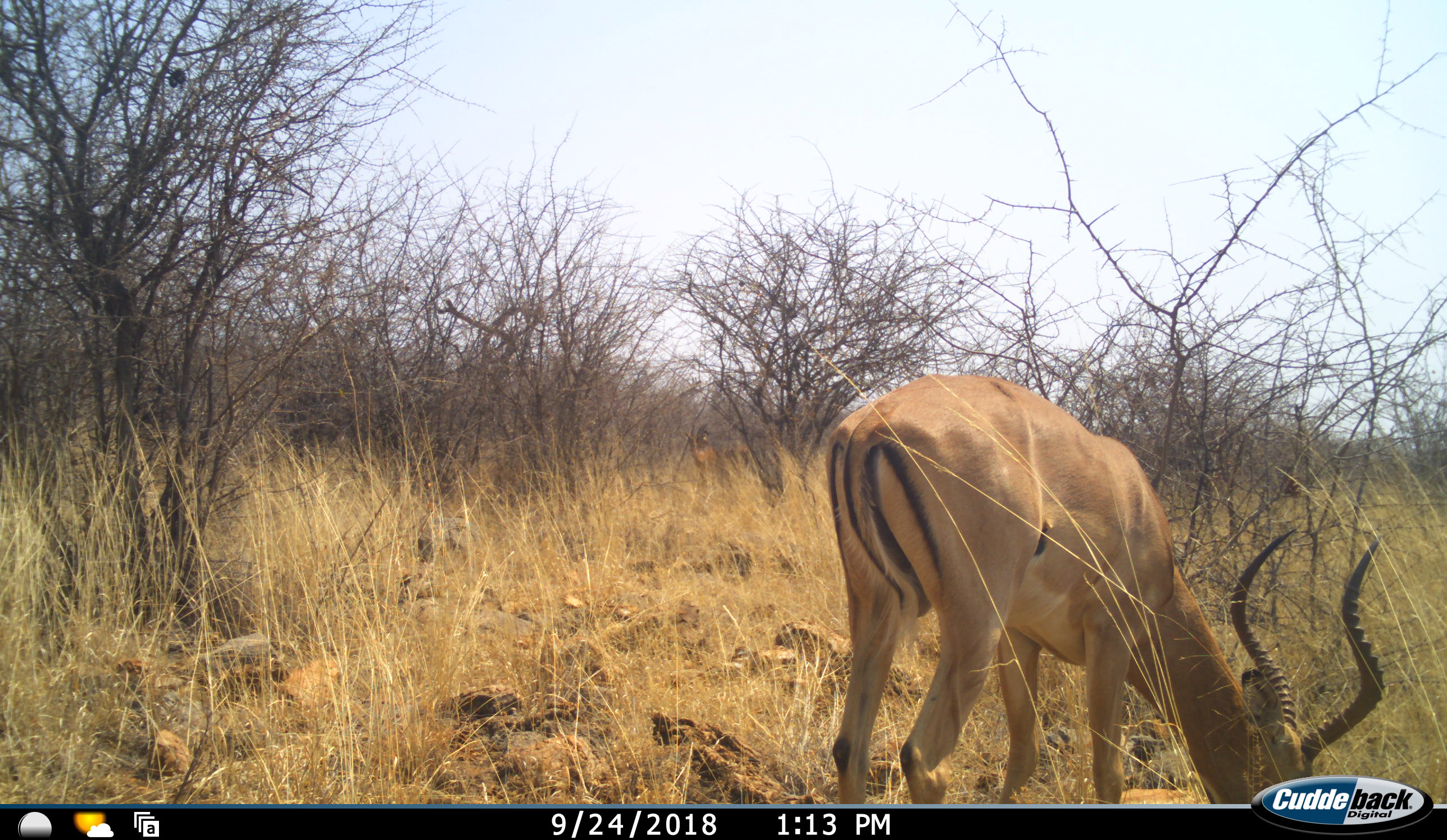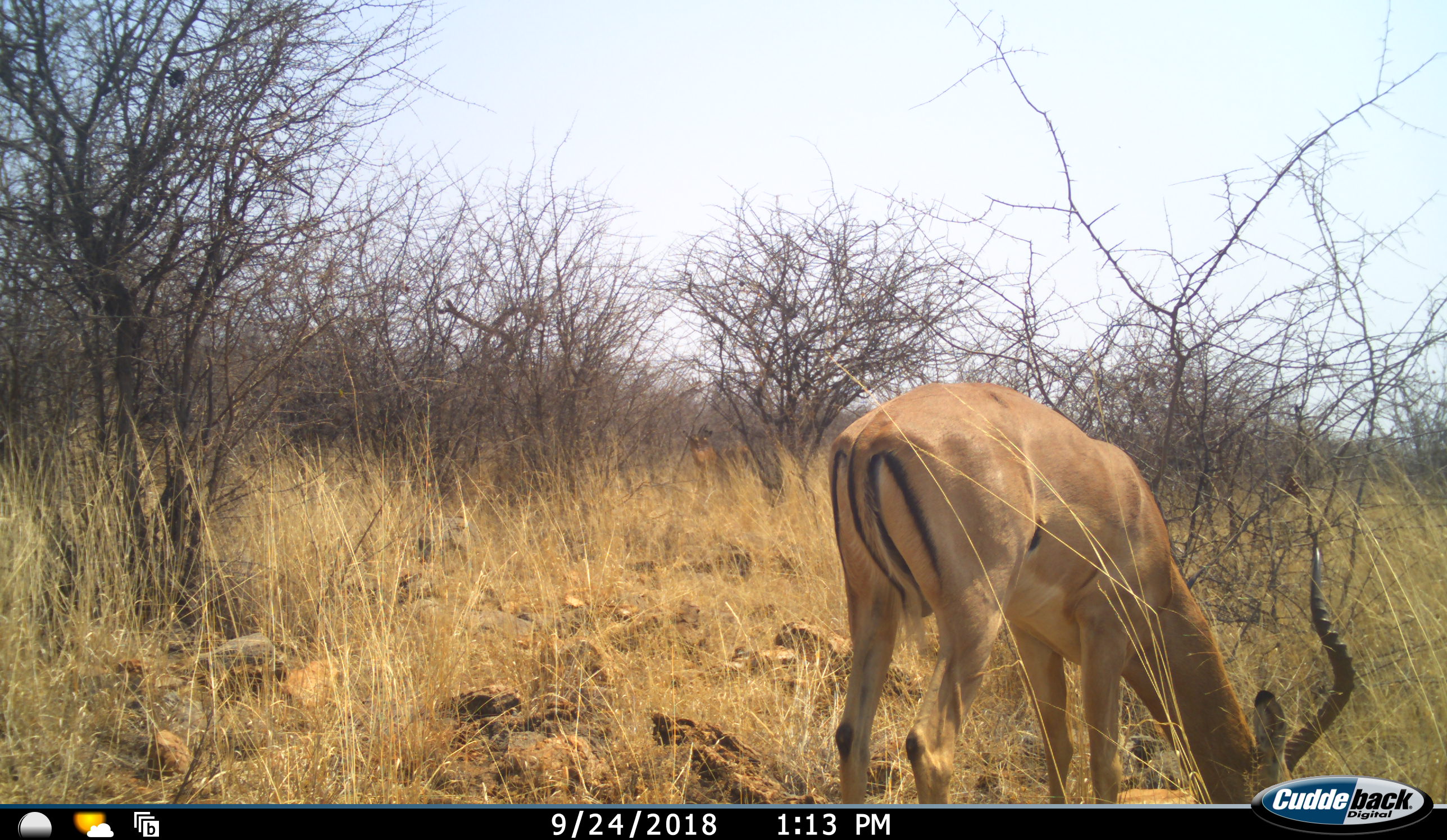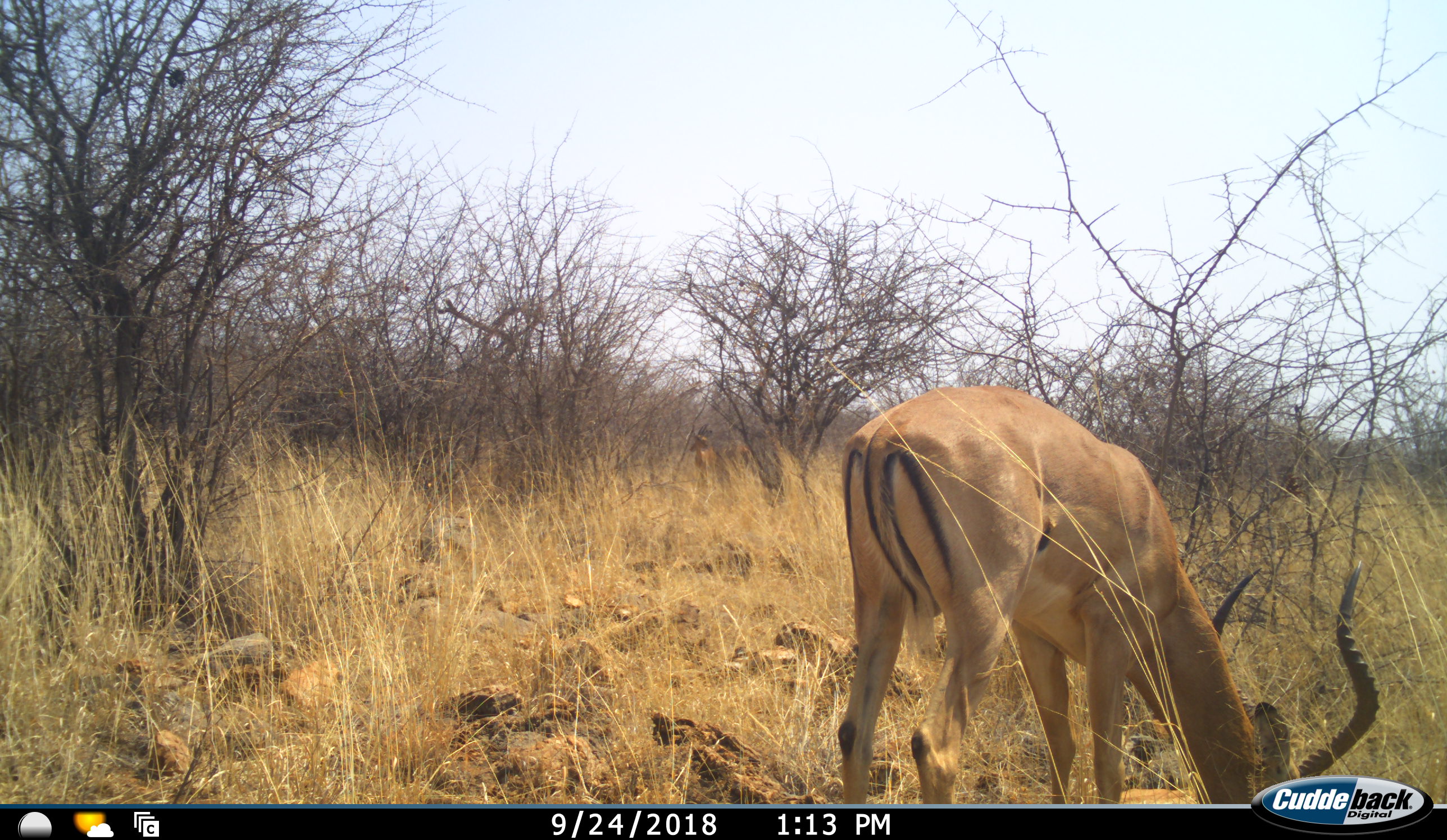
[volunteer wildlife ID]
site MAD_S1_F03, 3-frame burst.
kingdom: Animalia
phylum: Chordata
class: Mammalia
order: Artiodactyla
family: Bovidae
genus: Aepyceros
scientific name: Aepyceros melampus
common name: impala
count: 1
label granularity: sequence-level